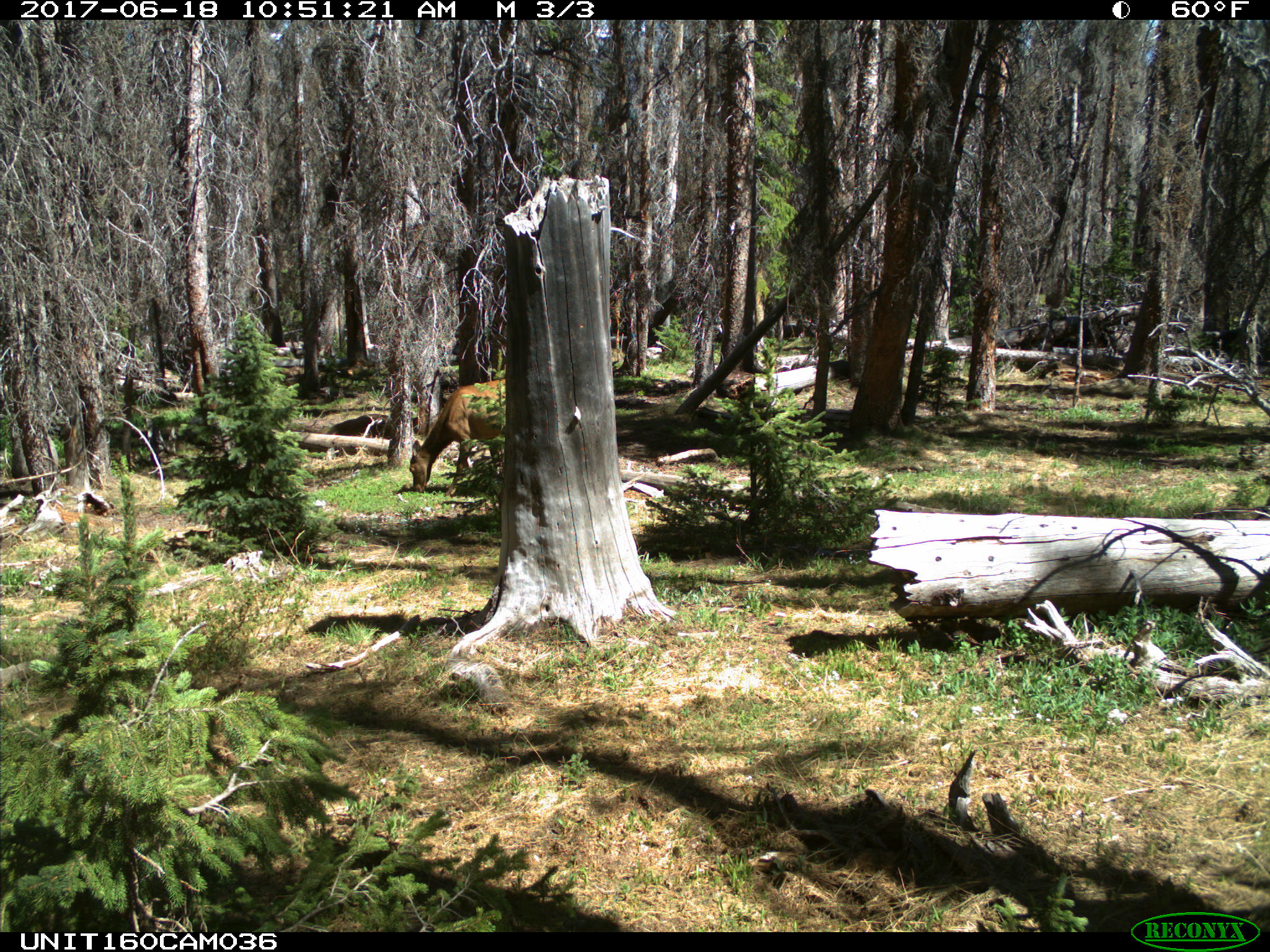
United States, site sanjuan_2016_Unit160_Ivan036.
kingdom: Animalia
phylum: Chordata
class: Mammalia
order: Artiodactyla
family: Cervidae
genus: Cervus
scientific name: Cervus elaphus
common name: red deer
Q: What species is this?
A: Cervus elaphus (red deer).